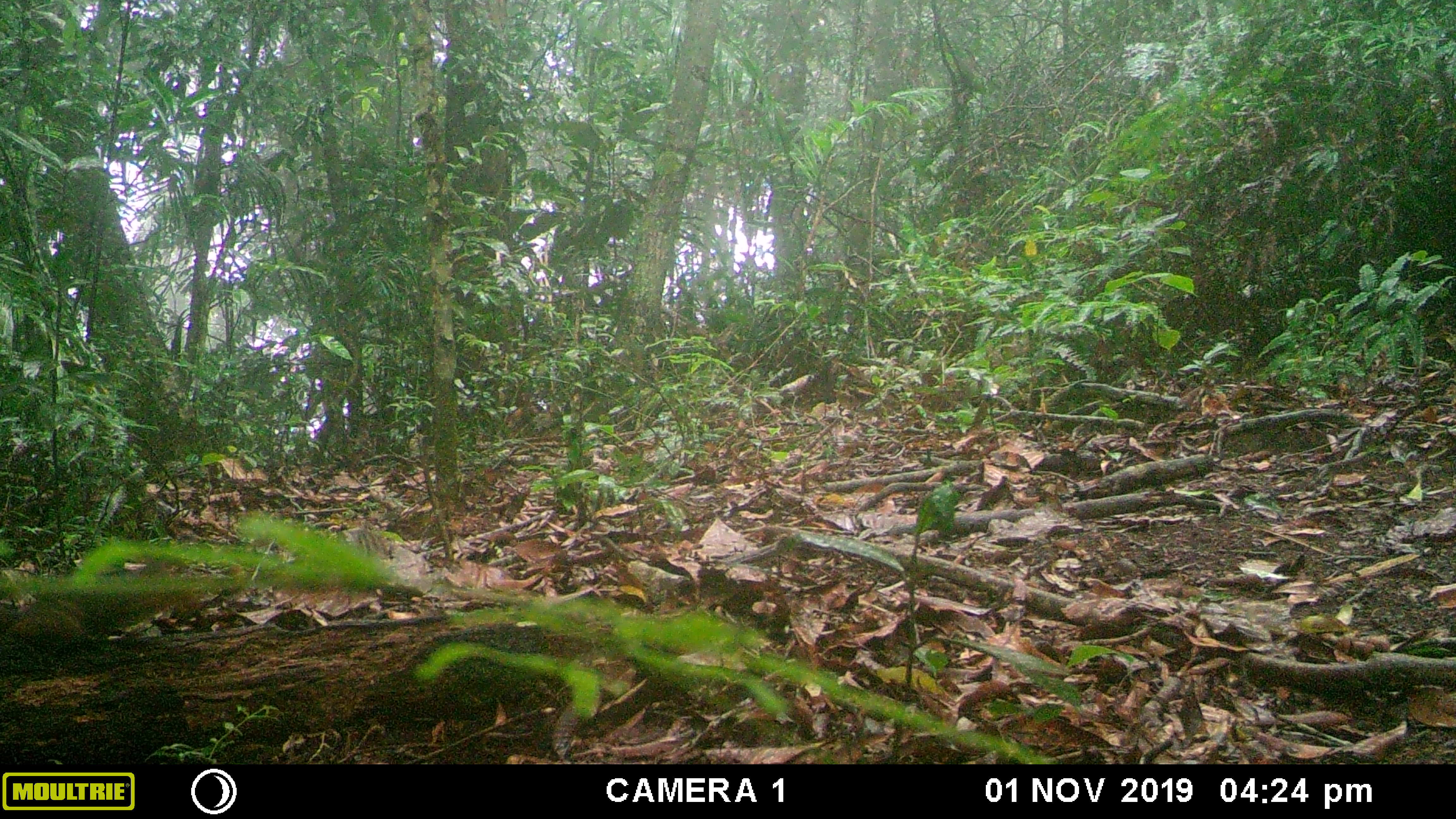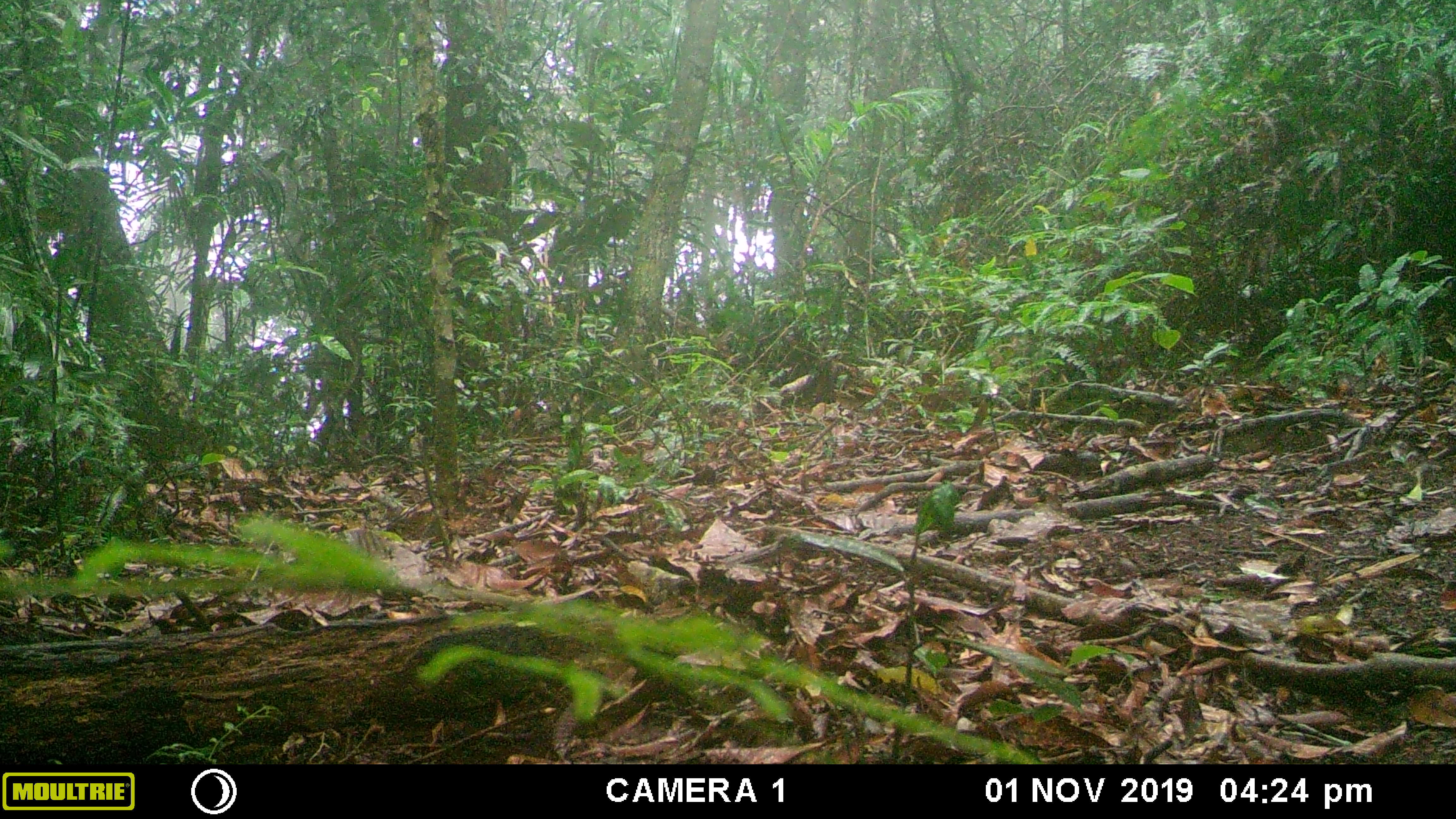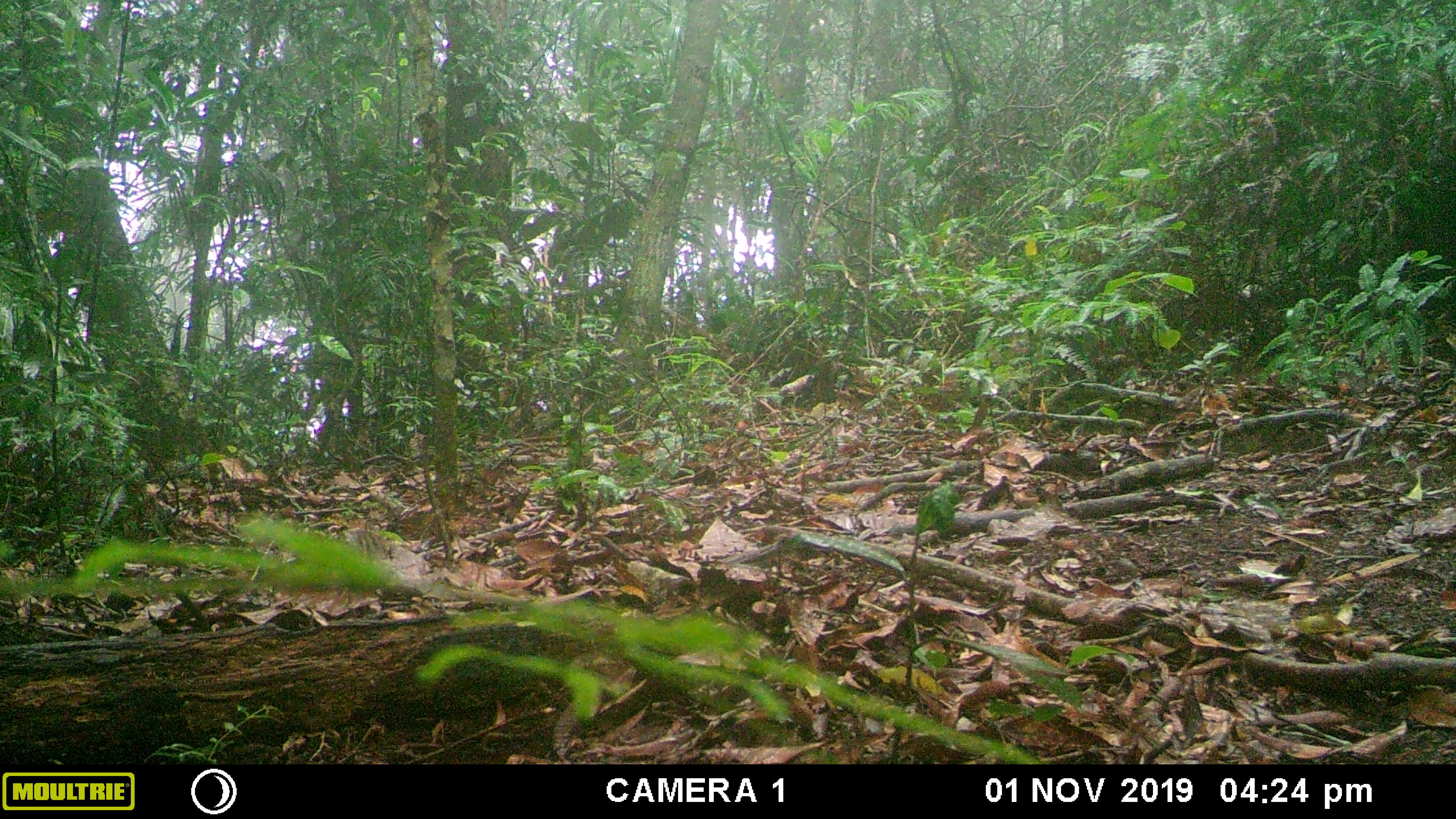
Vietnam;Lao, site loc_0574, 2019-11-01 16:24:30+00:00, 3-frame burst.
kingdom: Animalia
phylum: Chordata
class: Mammalia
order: Rodentia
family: Sciuridae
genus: Dremomys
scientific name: Dremomys rufigenis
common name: red-cheeked squirrel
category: red cheeked squirrel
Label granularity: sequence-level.